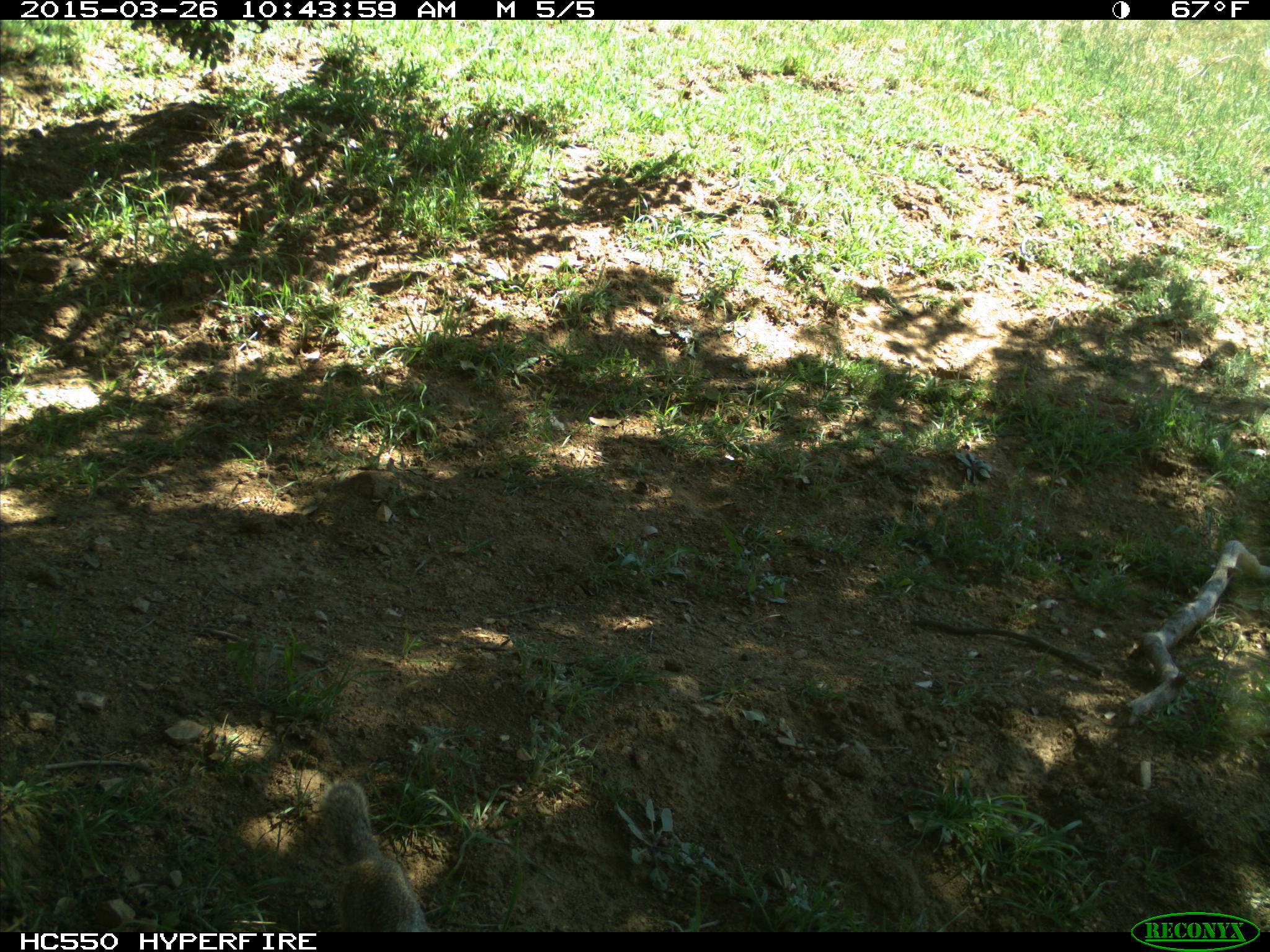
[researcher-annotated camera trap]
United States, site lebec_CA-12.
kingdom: Animalia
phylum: Chordata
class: Mammalia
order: Rodentia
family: Sciuridae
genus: Otospermophilus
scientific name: Otospermophilus beecheyi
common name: california ground squirrel